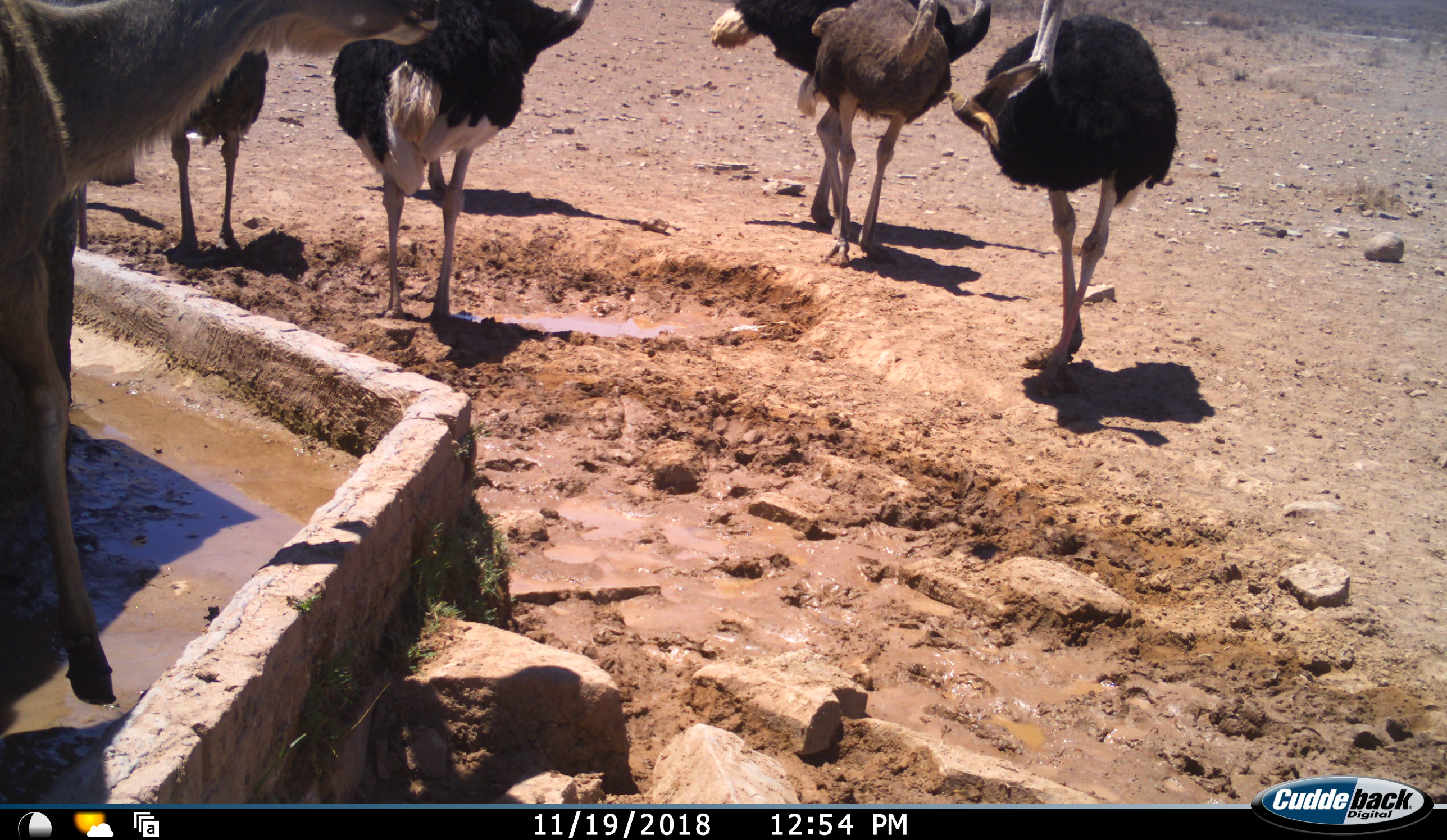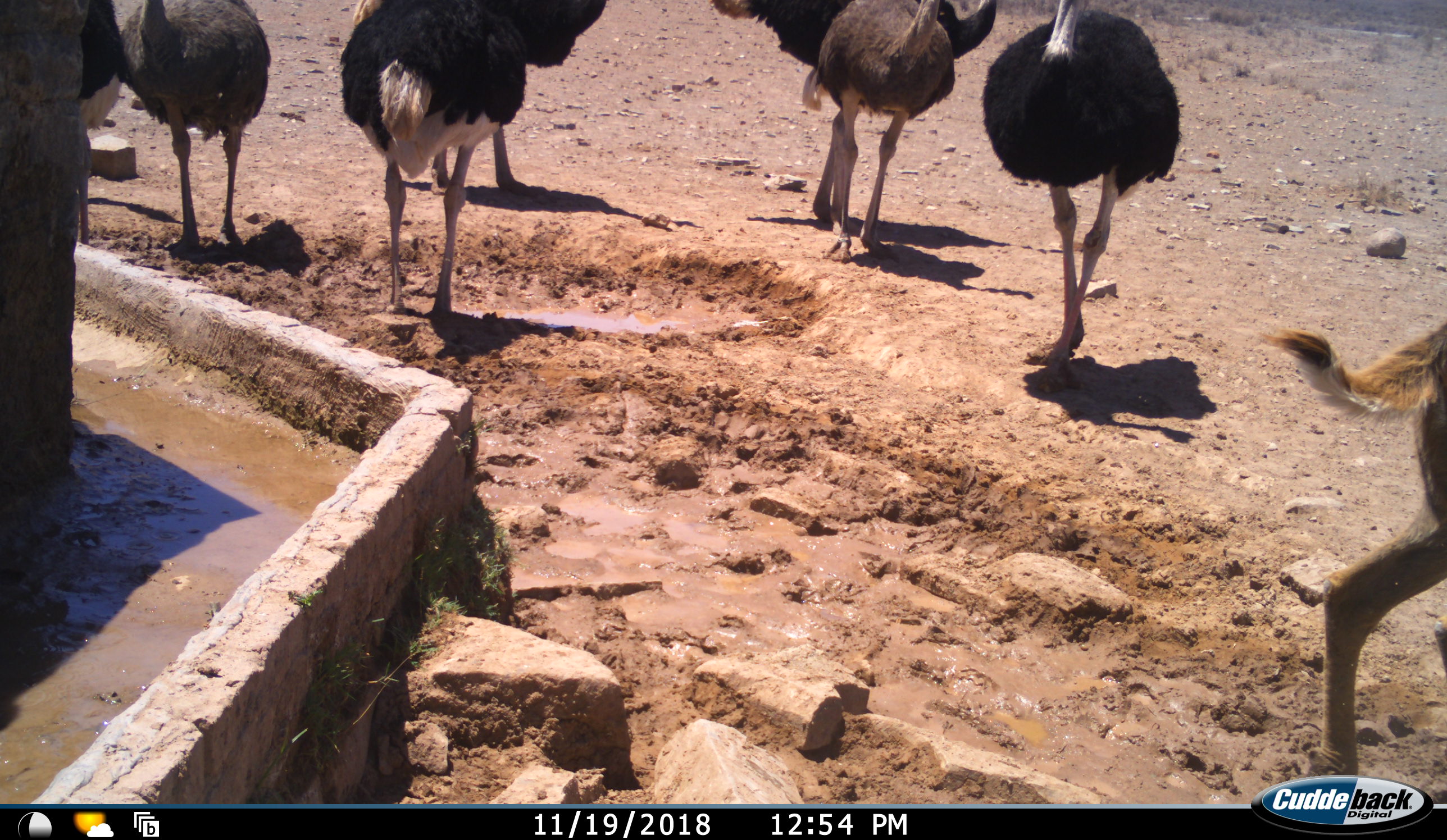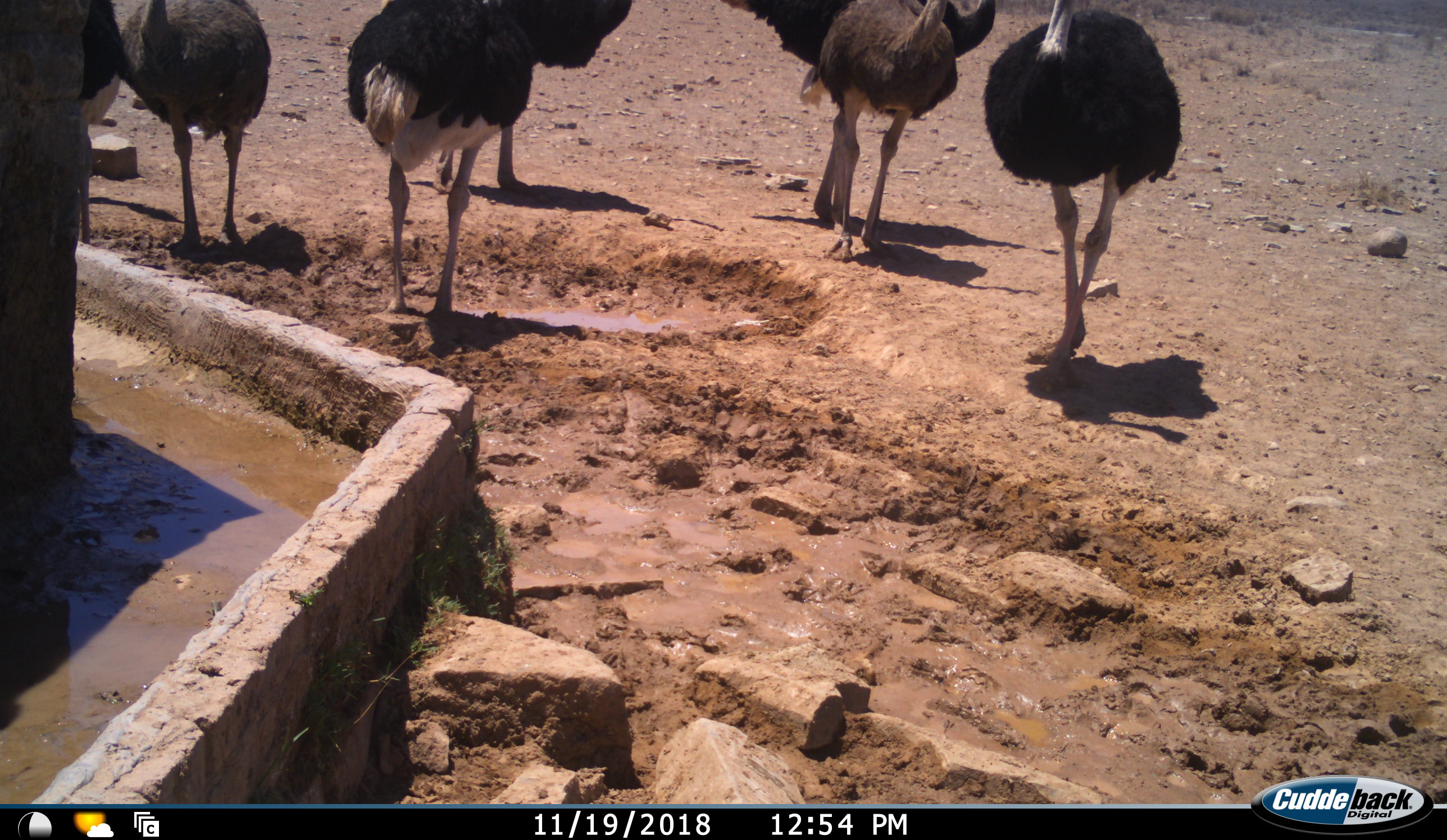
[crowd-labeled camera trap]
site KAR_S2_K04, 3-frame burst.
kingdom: Animalia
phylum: Chordata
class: Mammalia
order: Artiodactyla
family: Bovidae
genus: Tragelaphus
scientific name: Tragelaphus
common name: kudu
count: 1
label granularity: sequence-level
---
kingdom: Animalia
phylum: Chordata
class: Aves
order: Struthioniformes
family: Struthionidae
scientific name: Struthionidae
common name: ostrich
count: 7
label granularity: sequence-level